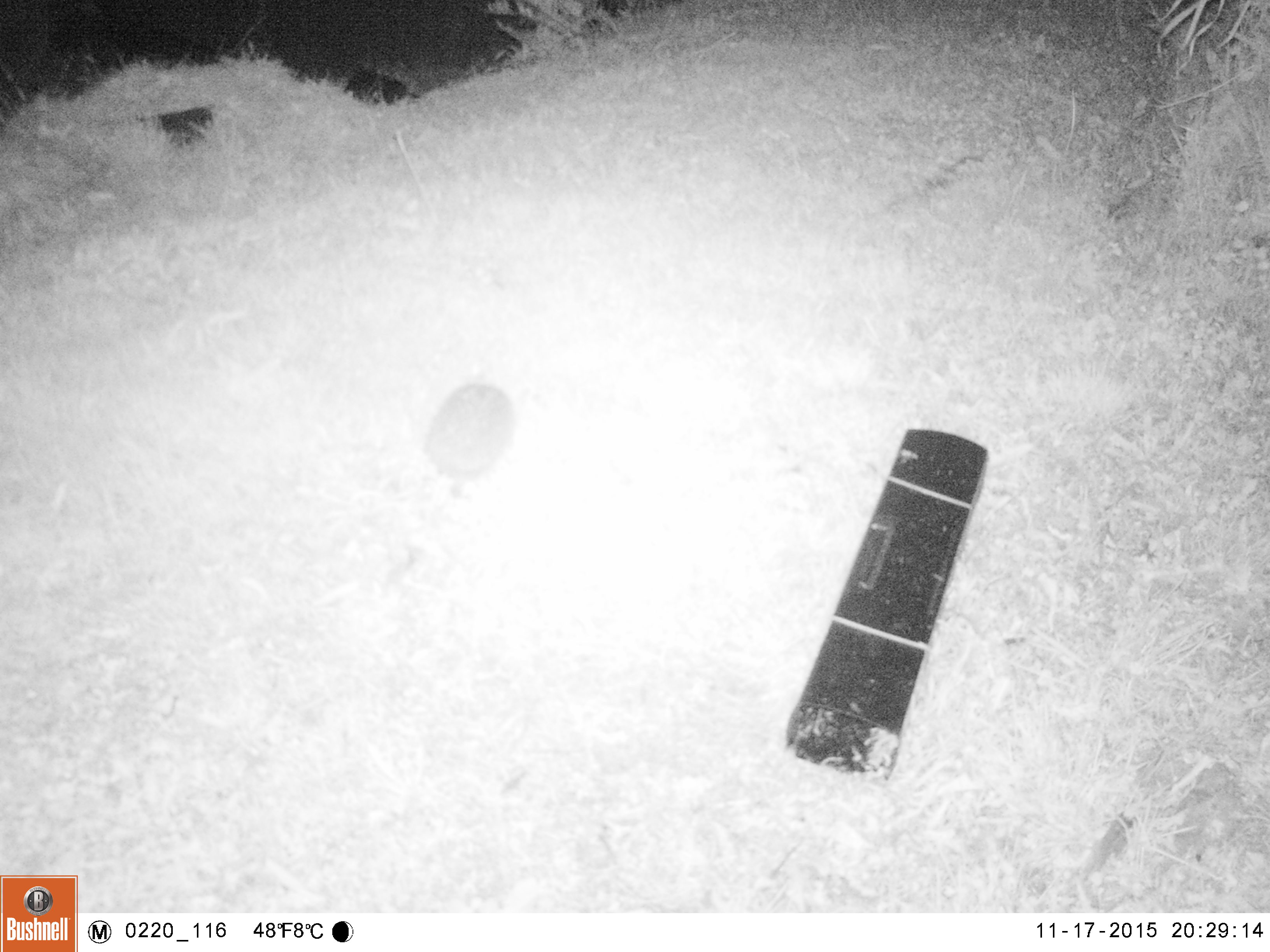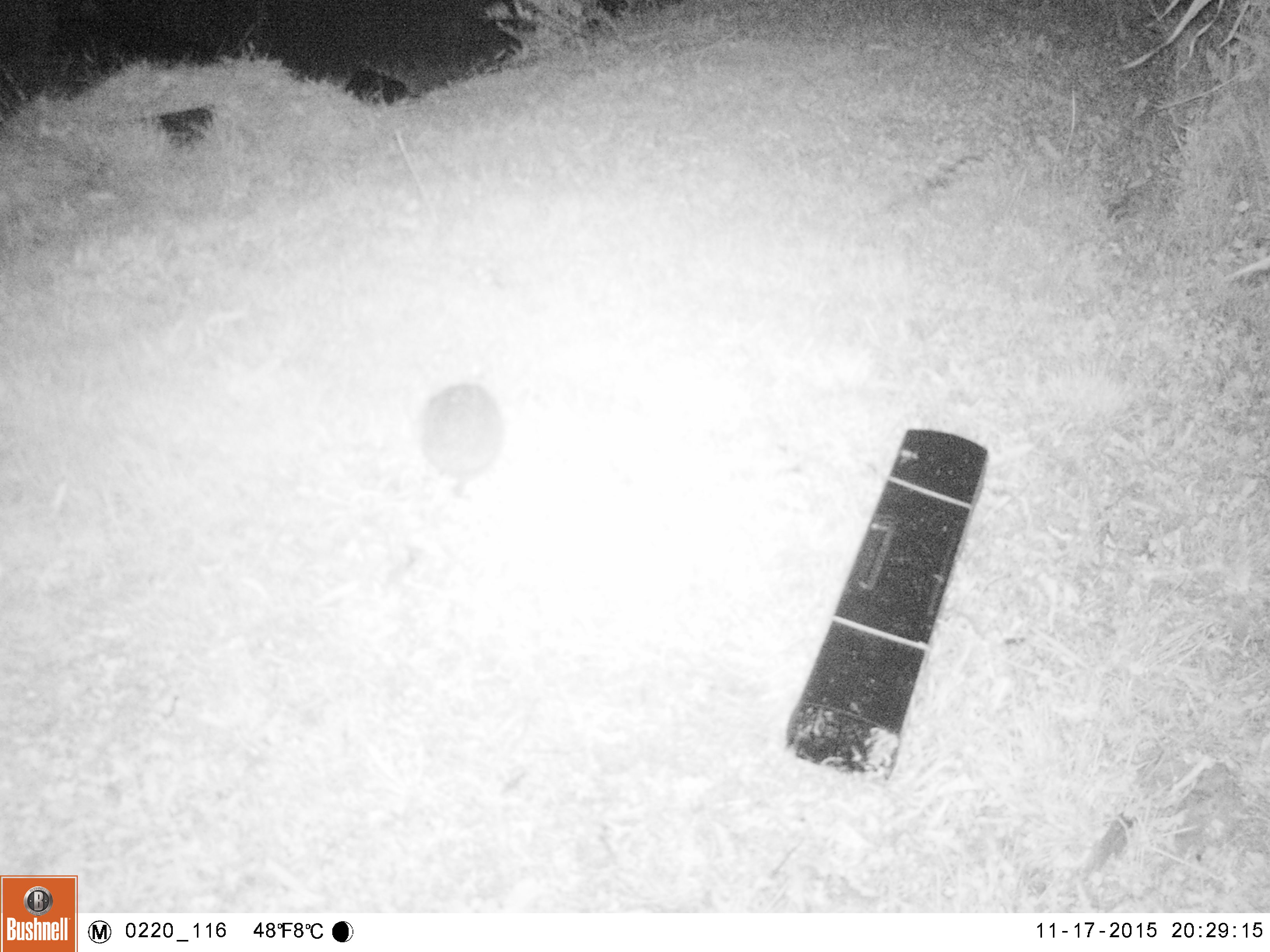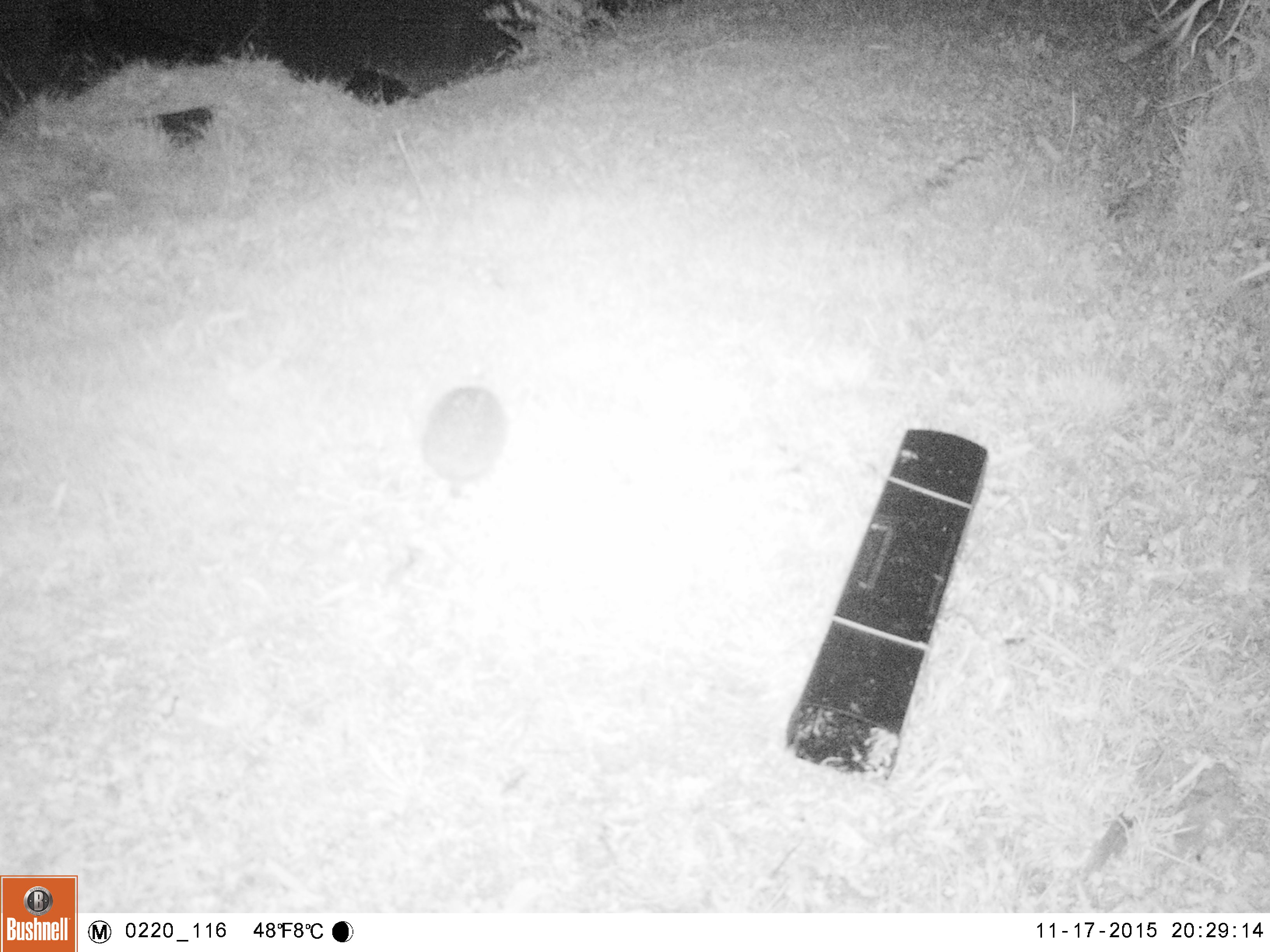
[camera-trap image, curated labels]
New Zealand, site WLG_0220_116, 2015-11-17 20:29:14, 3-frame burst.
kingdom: Animalia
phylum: Chordata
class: Mammalia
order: Eulipotyphla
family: Erinaceidae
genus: Erinaceus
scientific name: Erinaceus europaeus europaeus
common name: european hedgehog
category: hedgehog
Hedgehog (european hedgehog) (Erinaceus europaeus europaeus).